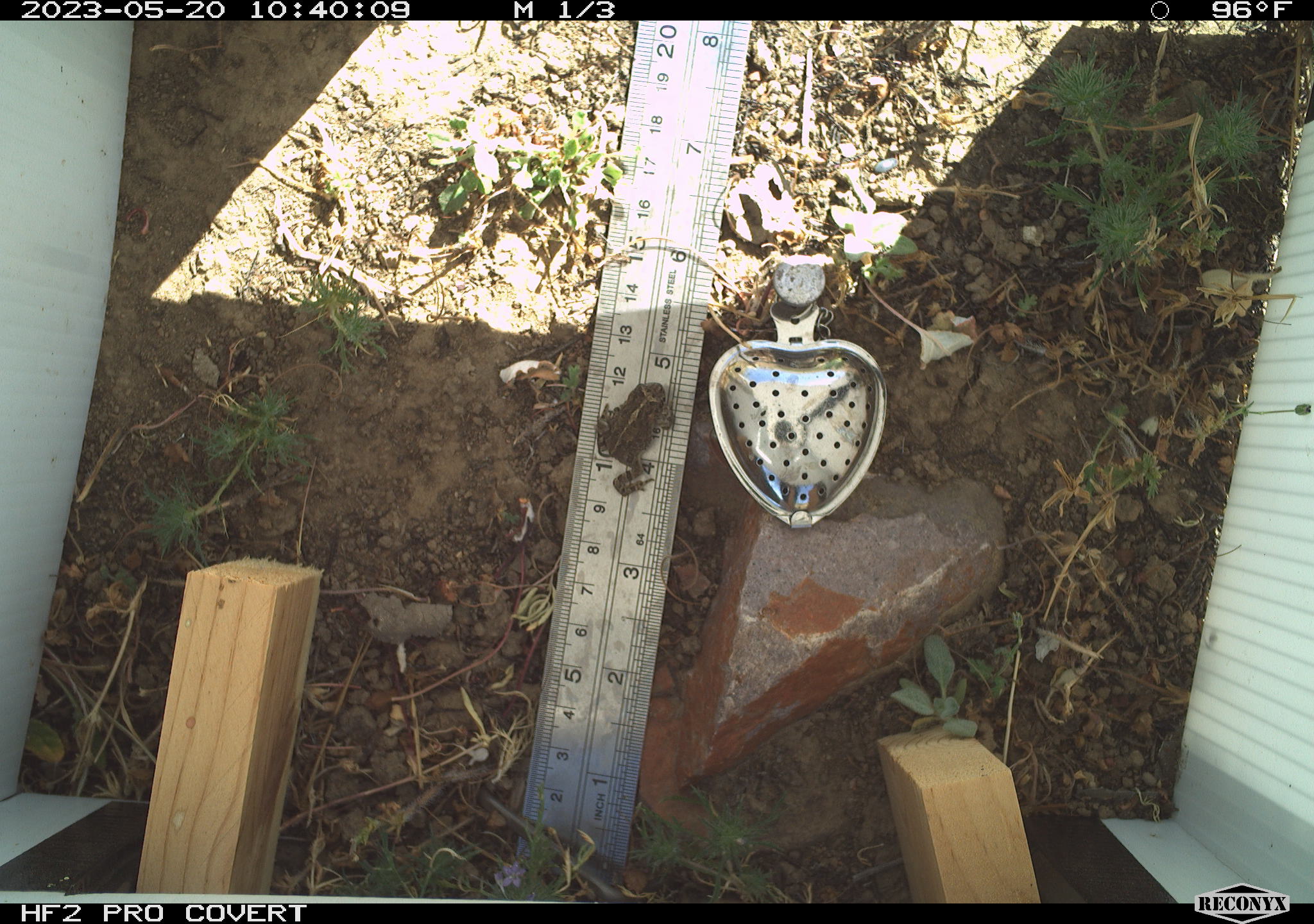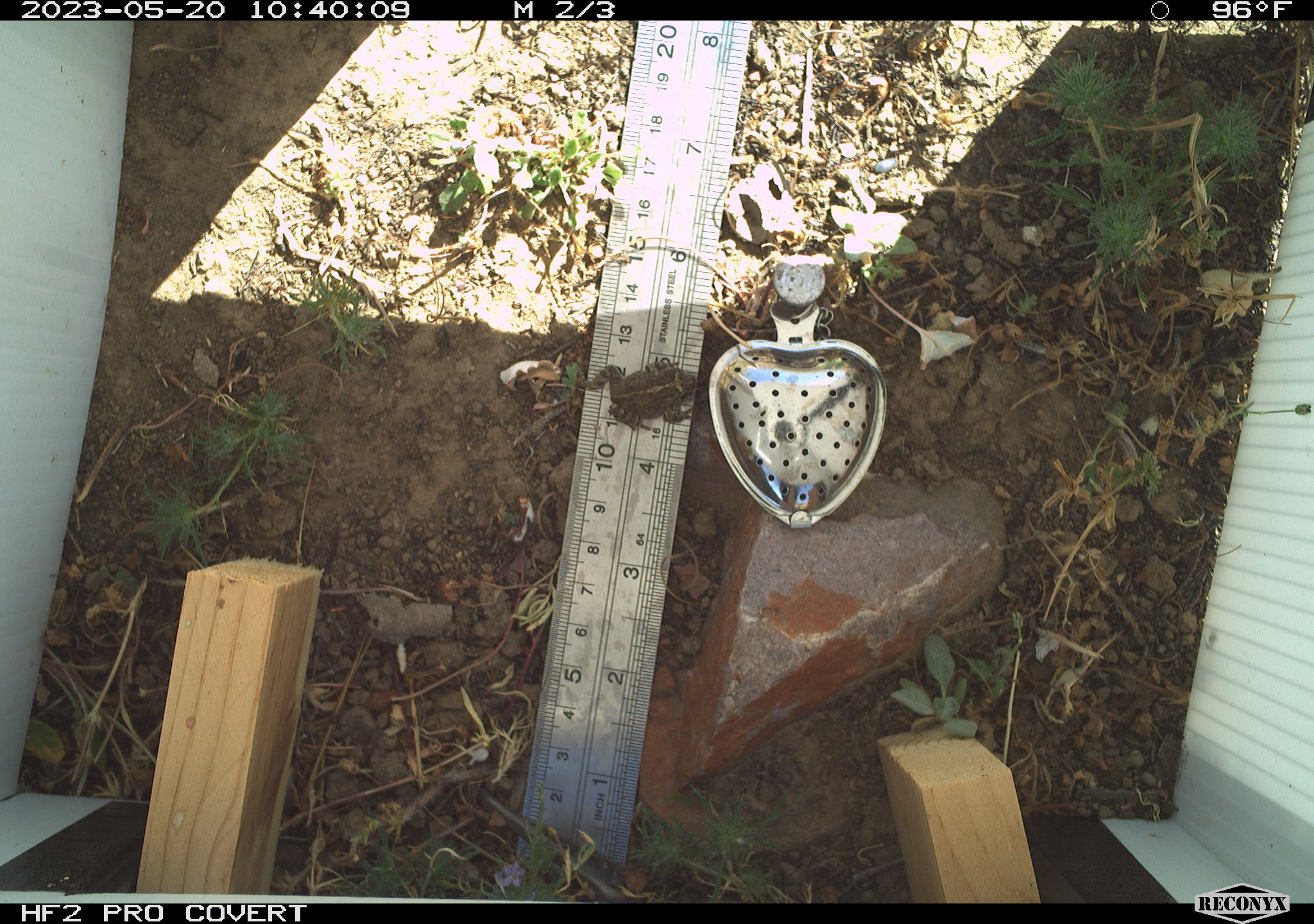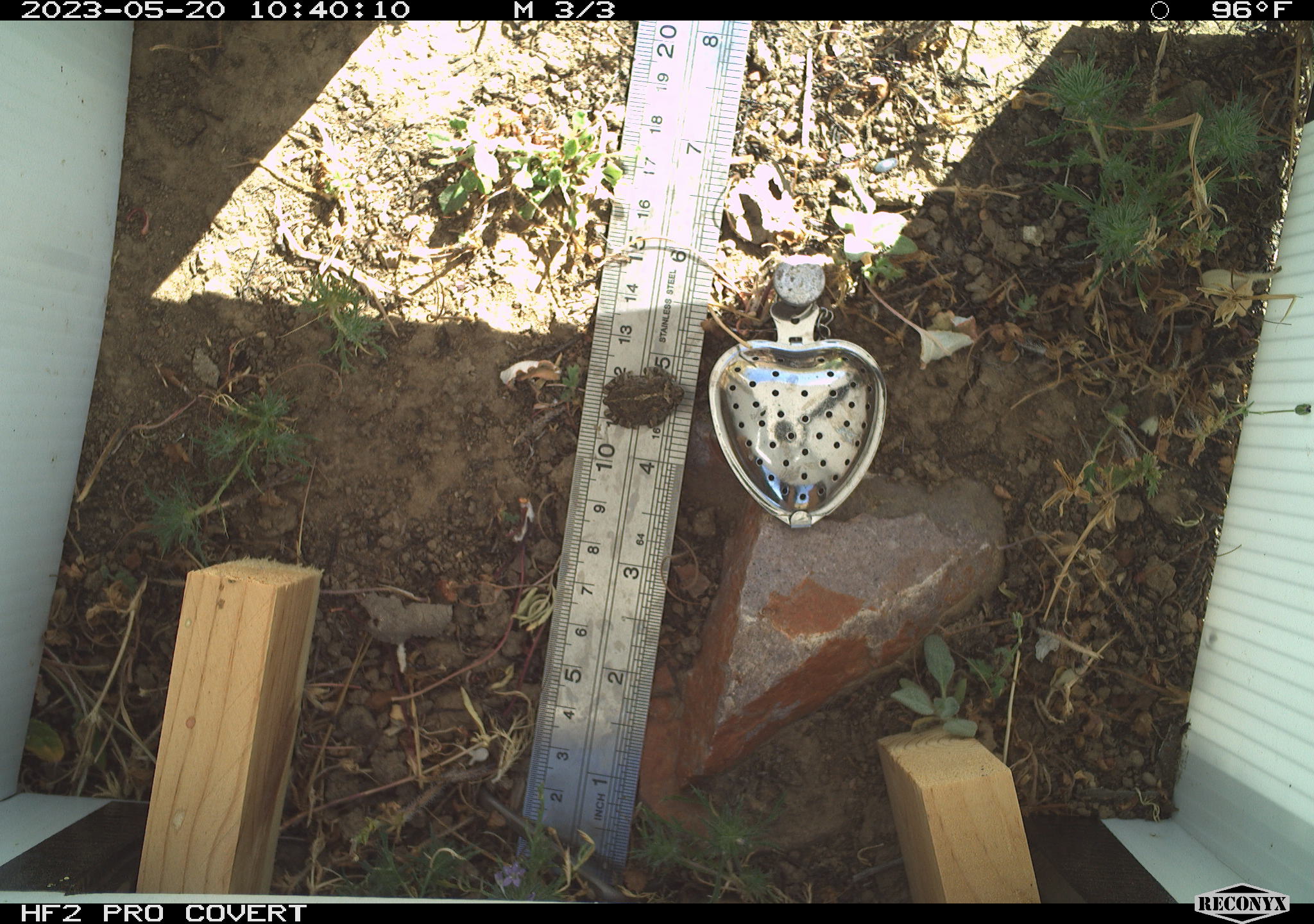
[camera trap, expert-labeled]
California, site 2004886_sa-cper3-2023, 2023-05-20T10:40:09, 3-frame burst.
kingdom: Animalia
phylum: Chordata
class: Amphibia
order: Anura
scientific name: Anura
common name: frogs